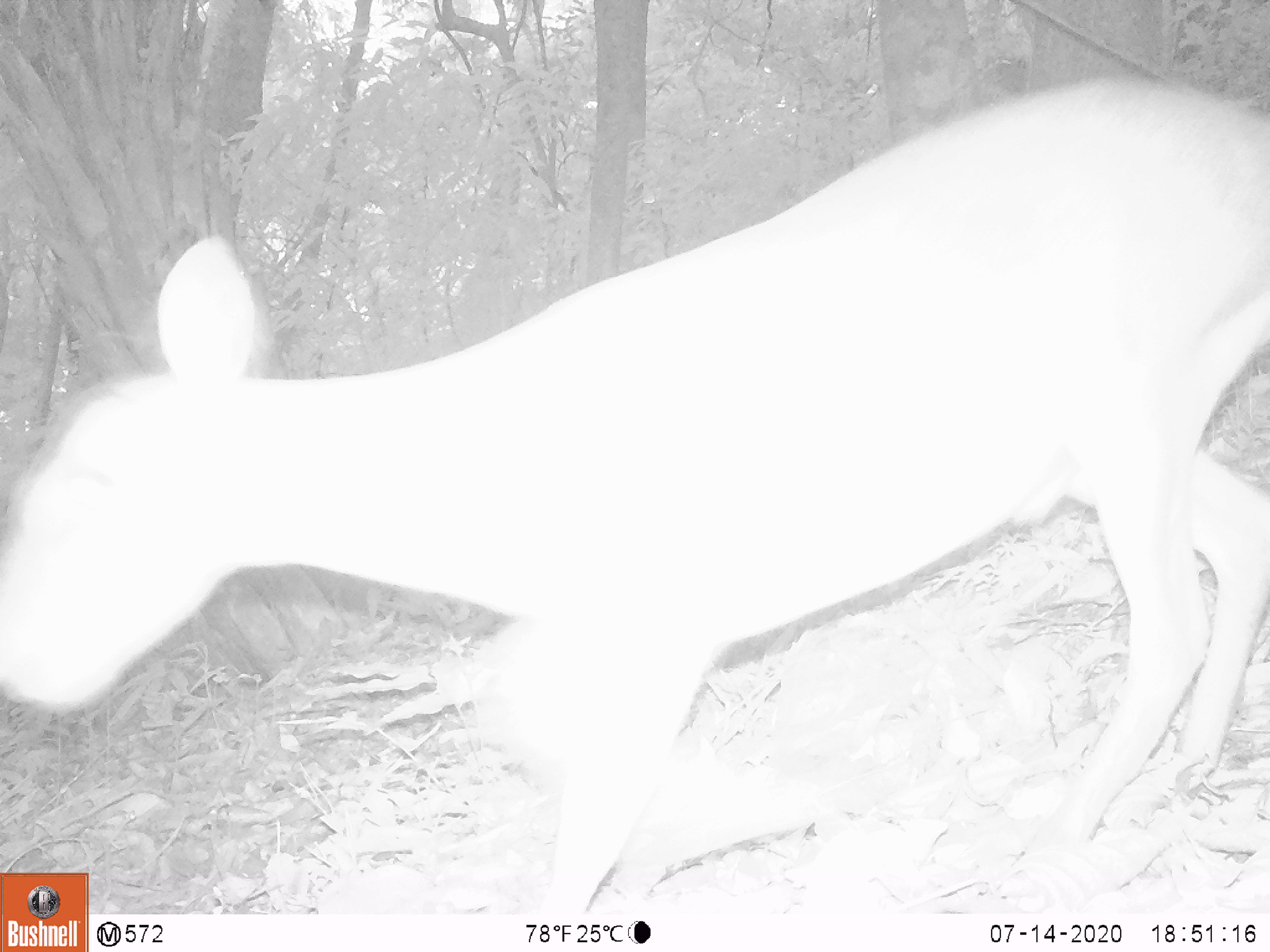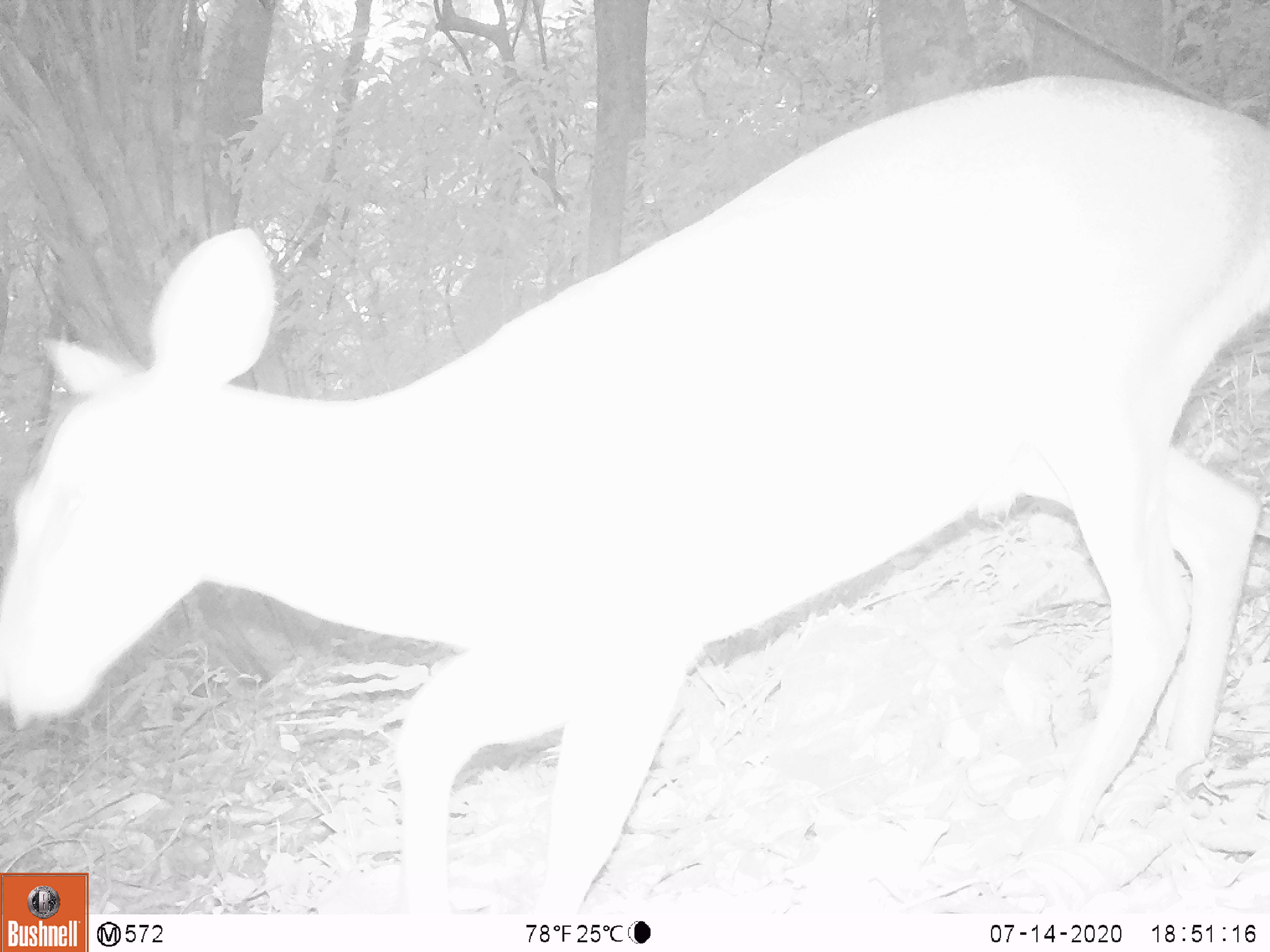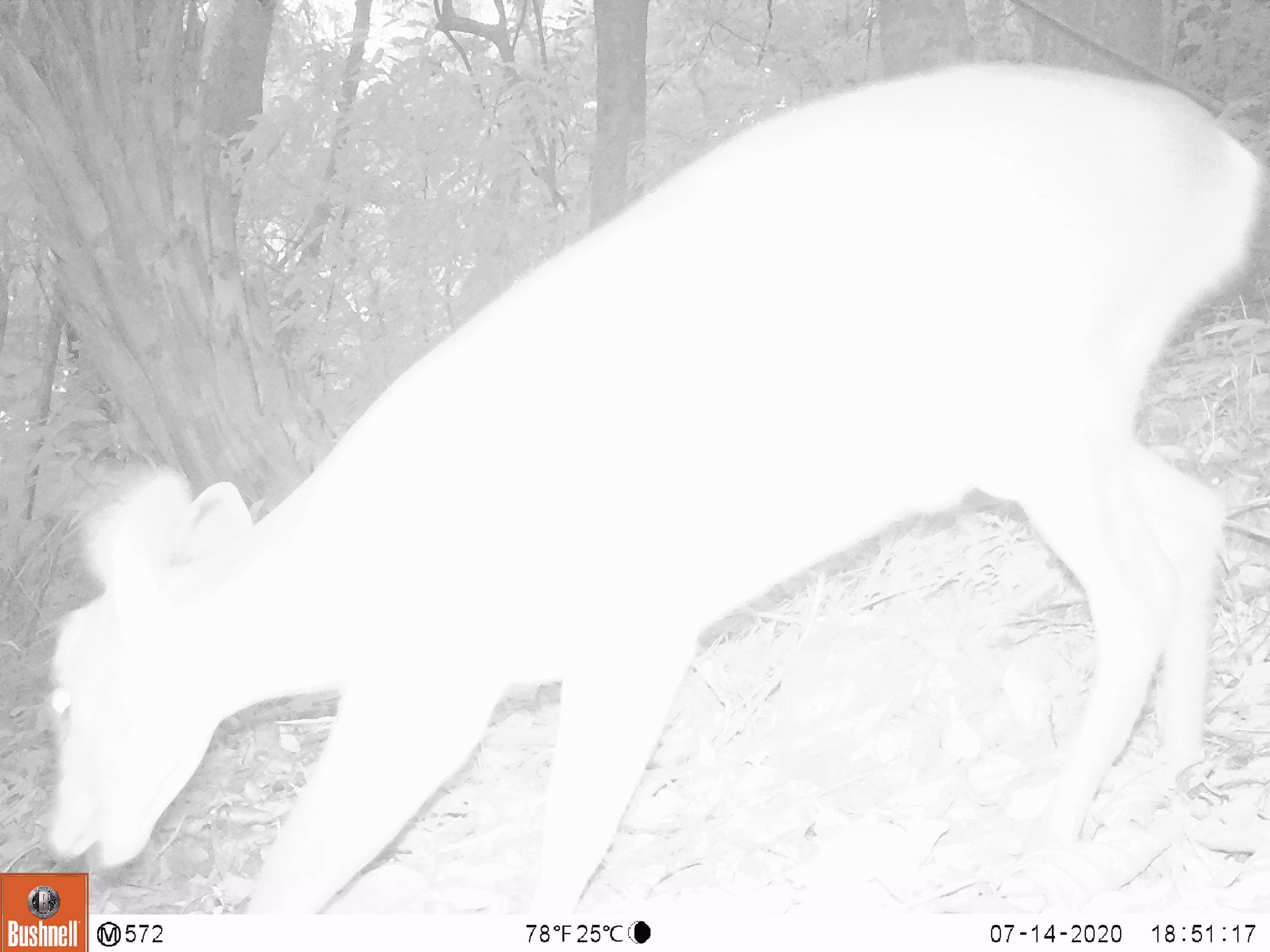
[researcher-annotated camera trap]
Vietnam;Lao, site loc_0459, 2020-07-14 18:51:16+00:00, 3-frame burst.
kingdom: Animalia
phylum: Chordata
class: Mammalia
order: Artiodactyla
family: Cervidae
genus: Muntiacus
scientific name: Muntiacus vuquangensis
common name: large-antlered muntjac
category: large antlered muntjac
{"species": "large antlered muntjac (large-antlered muntjac) (Muntiacus vuquangensis)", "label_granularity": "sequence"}